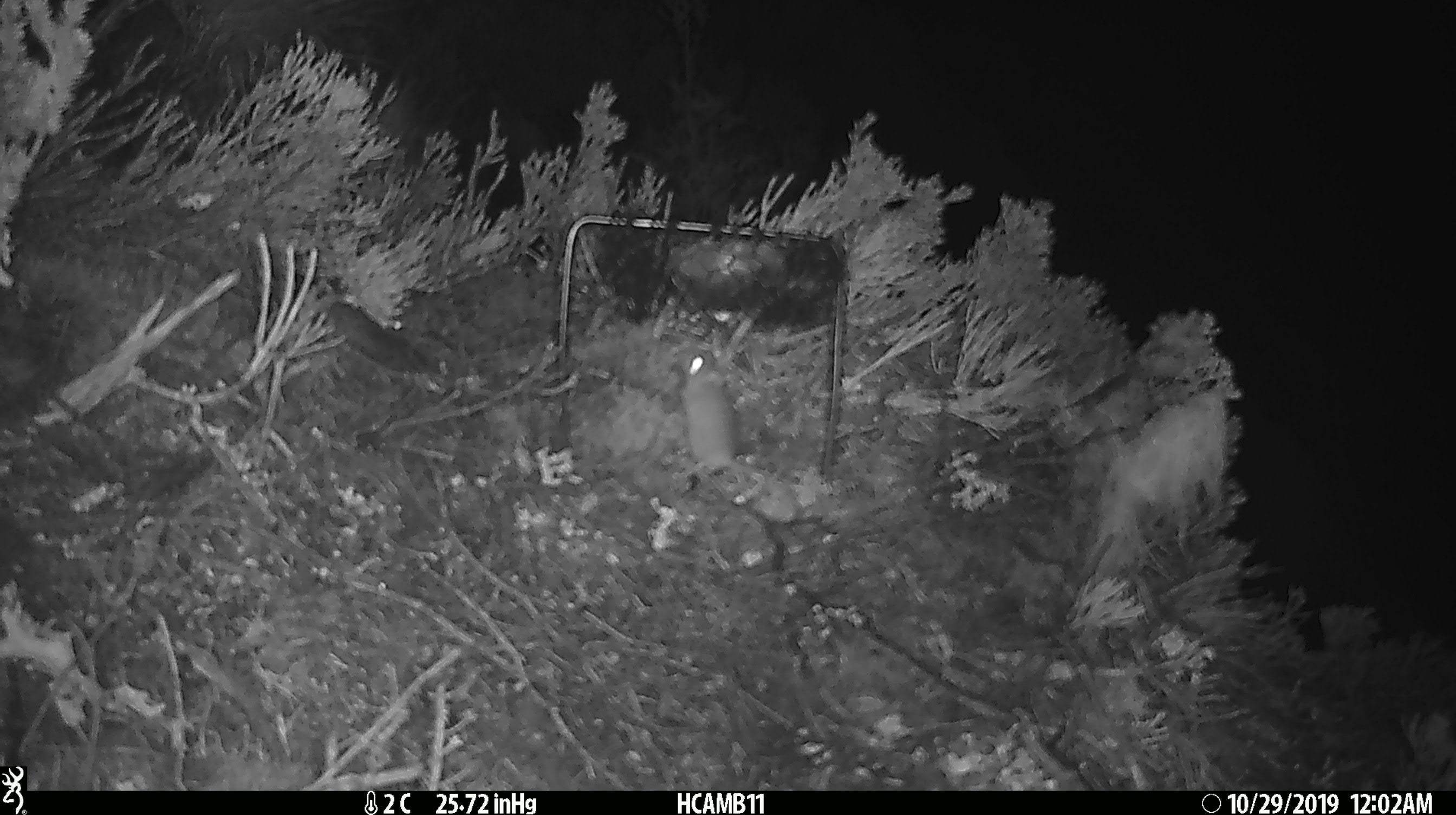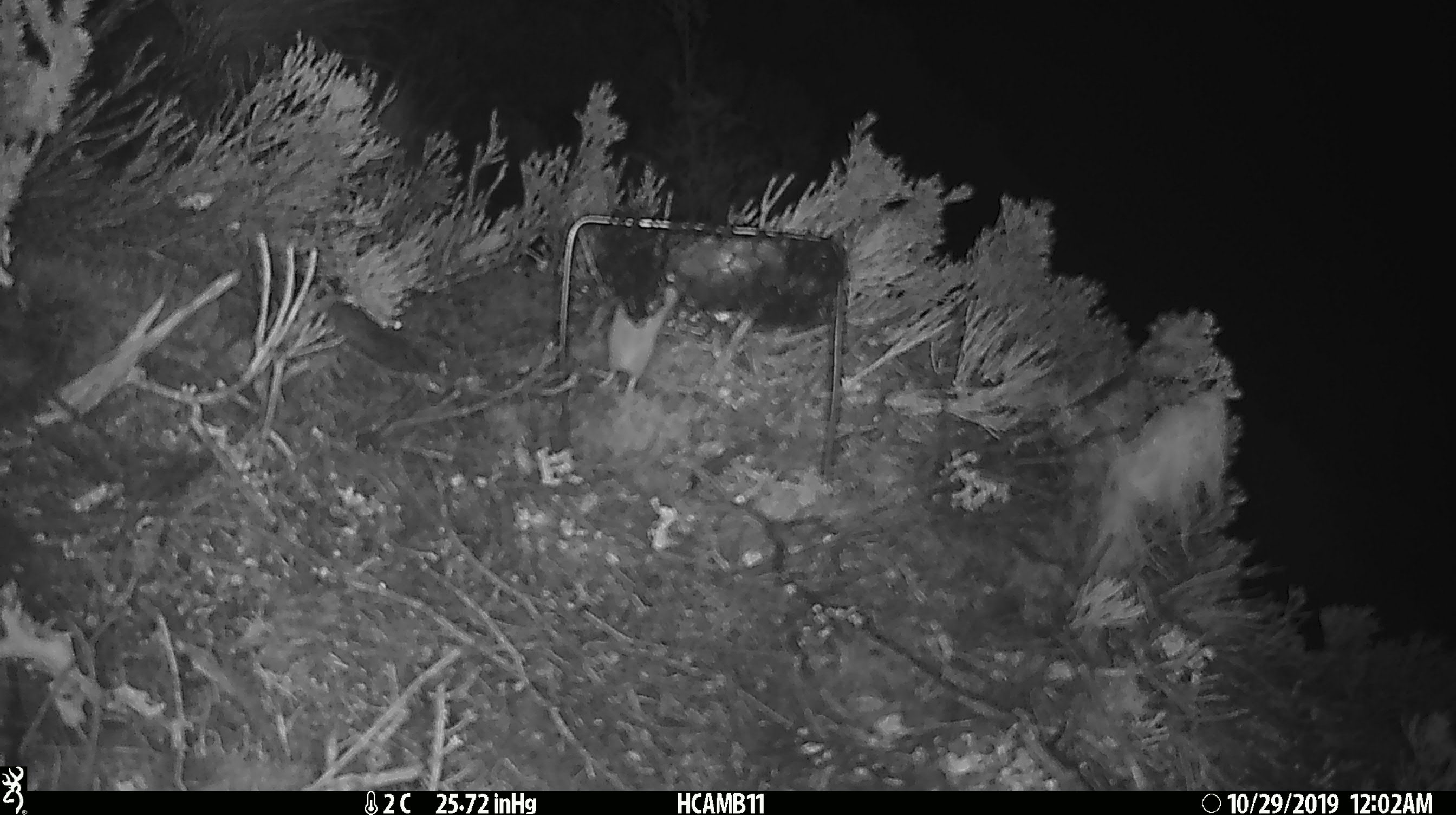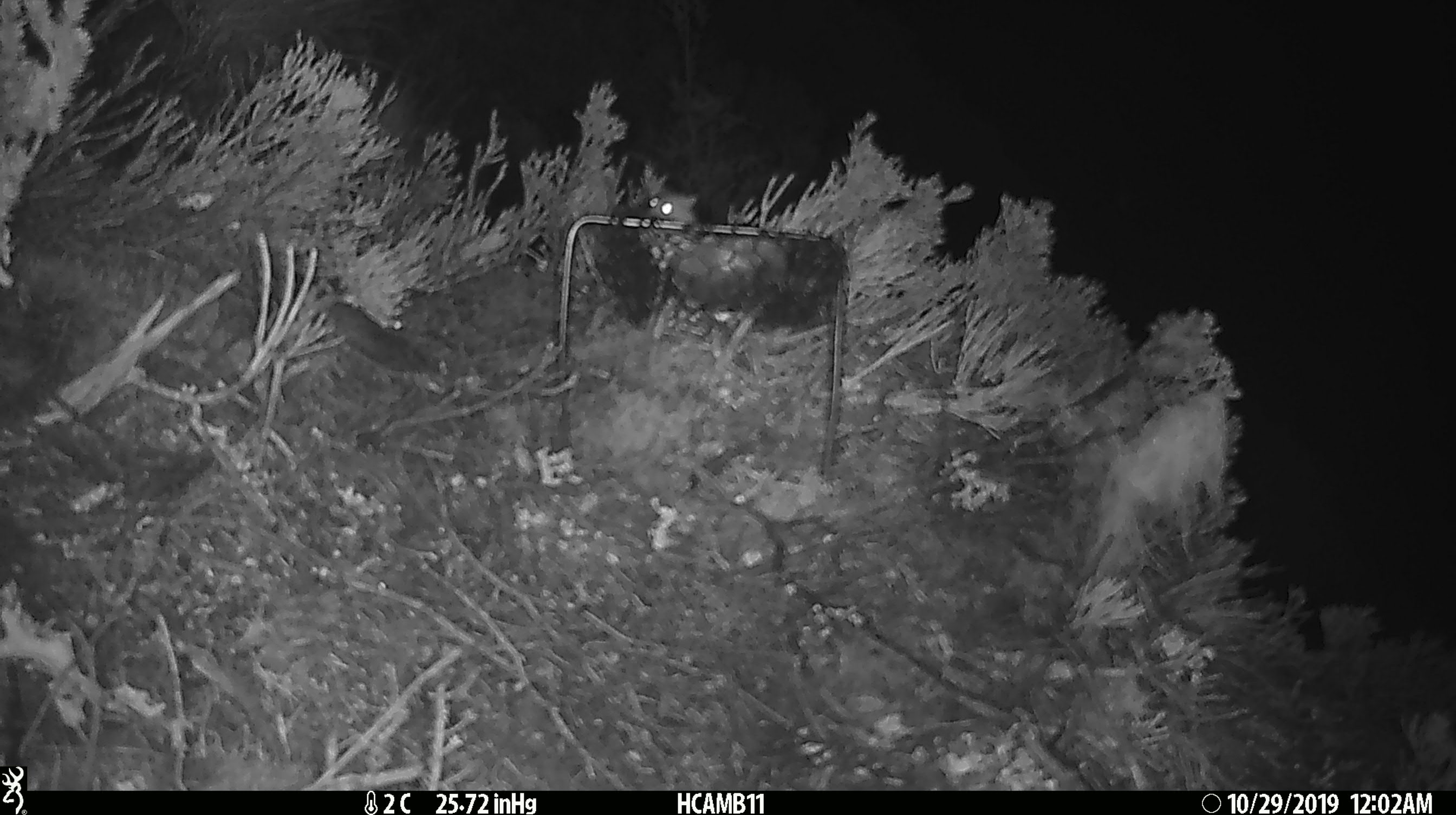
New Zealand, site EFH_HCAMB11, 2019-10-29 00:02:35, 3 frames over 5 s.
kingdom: Animalia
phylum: Chordata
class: Mammalia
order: Rodentia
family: Muridae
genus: Mus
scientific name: Mus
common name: mouse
Mouse (Mus).